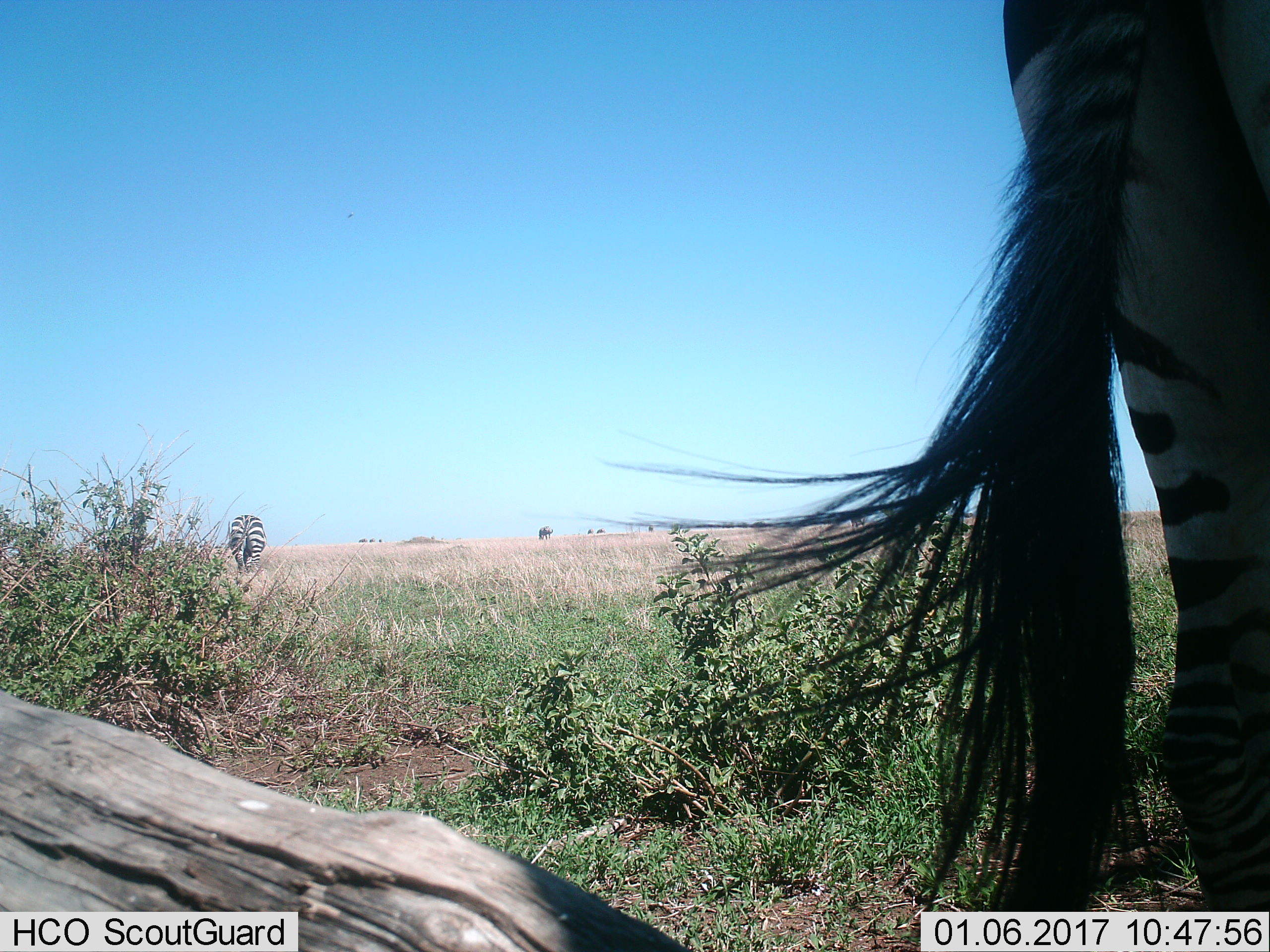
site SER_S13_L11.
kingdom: Animalia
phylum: Chordata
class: Mammalia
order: Perissodactyla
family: Equidae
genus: Equus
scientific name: Equus quagga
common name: plains zebra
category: zebraplains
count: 2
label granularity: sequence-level